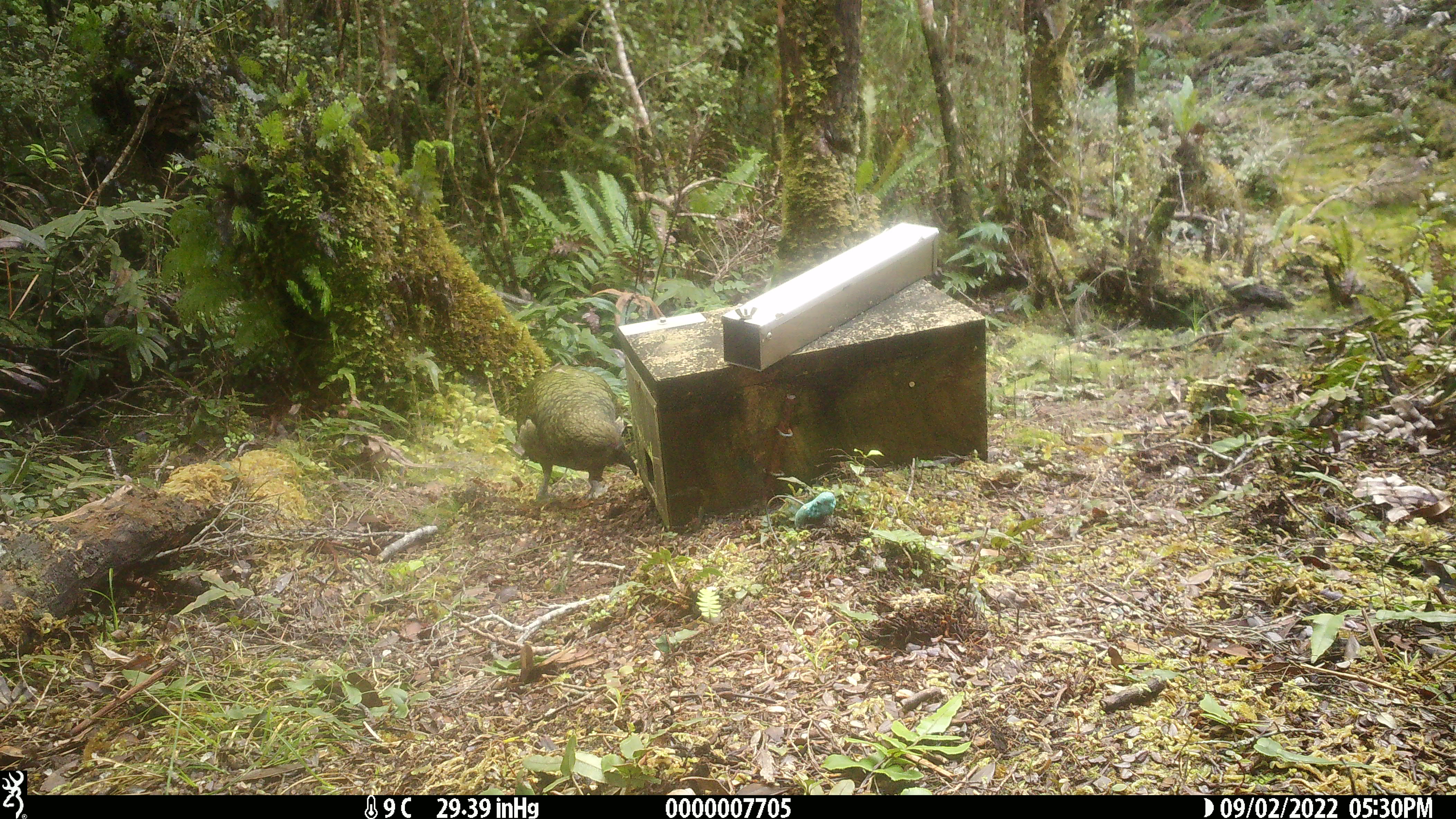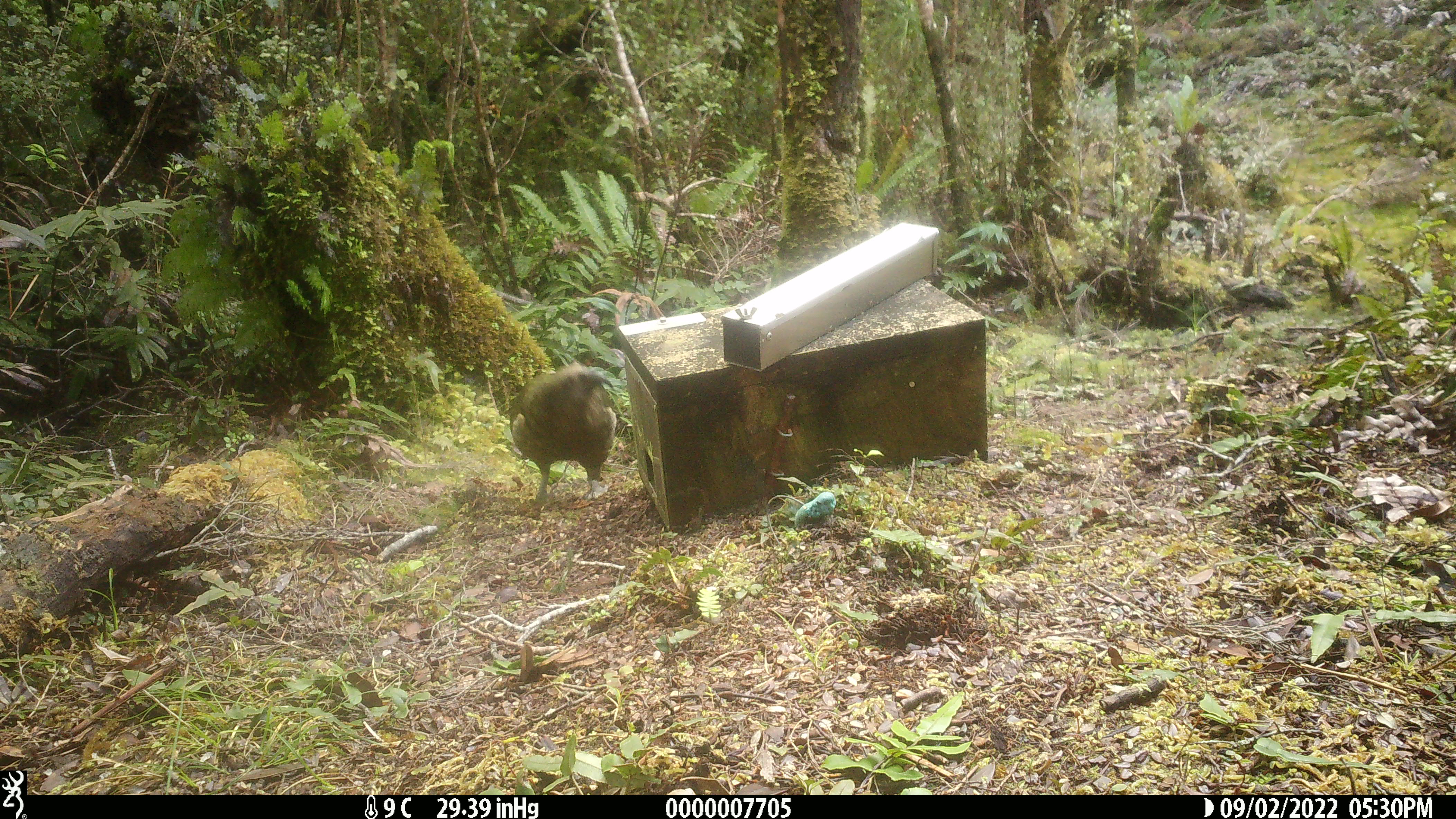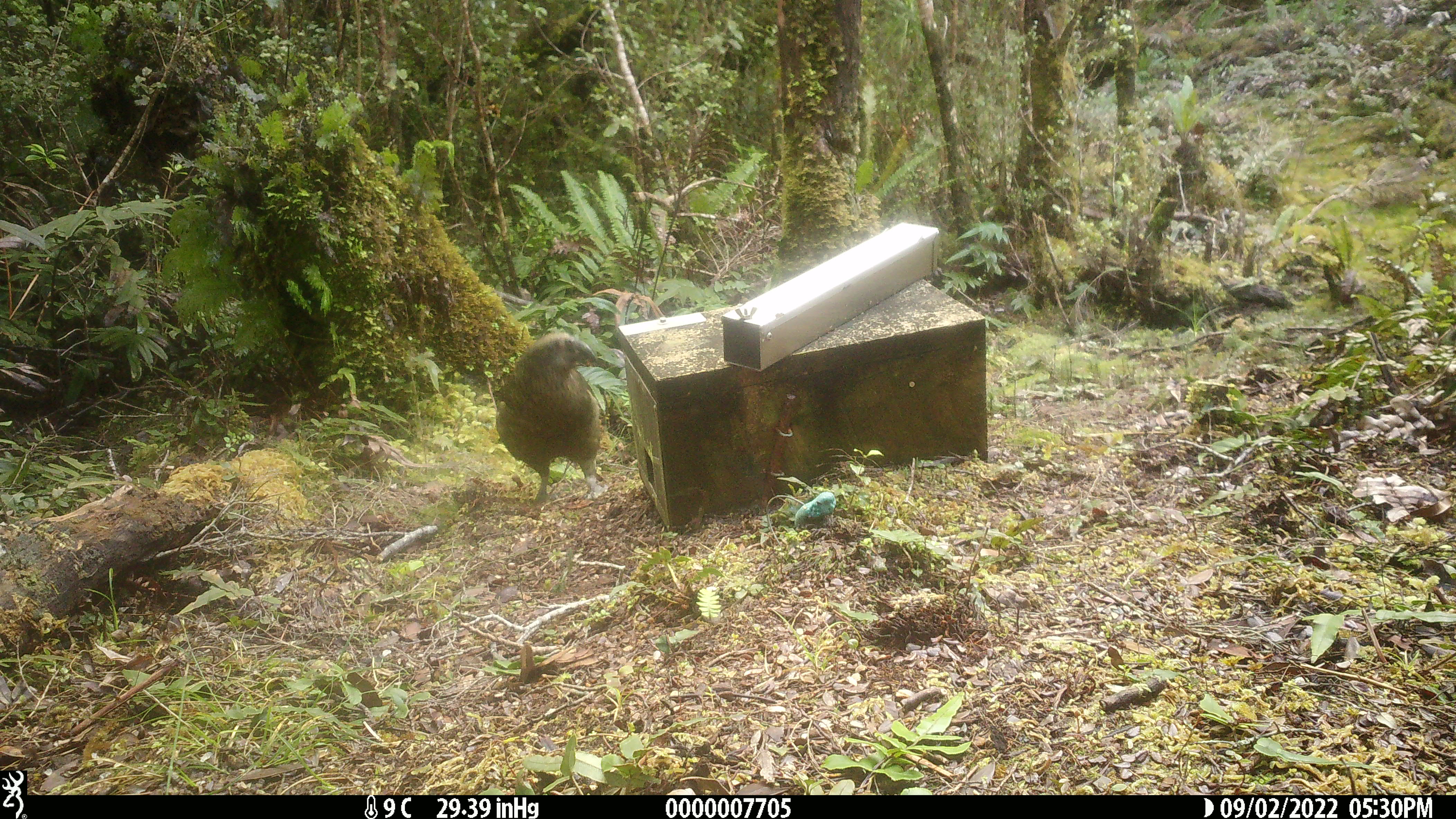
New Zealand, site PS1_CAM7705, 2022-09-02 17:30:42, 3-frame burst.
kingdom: Animalia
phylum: Chordata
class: Aves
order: Psittaciformes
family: Strigopidae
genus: Nestor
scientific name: Nestor notabilis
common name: kea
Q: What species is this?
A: Kea (Nestor notabilis).